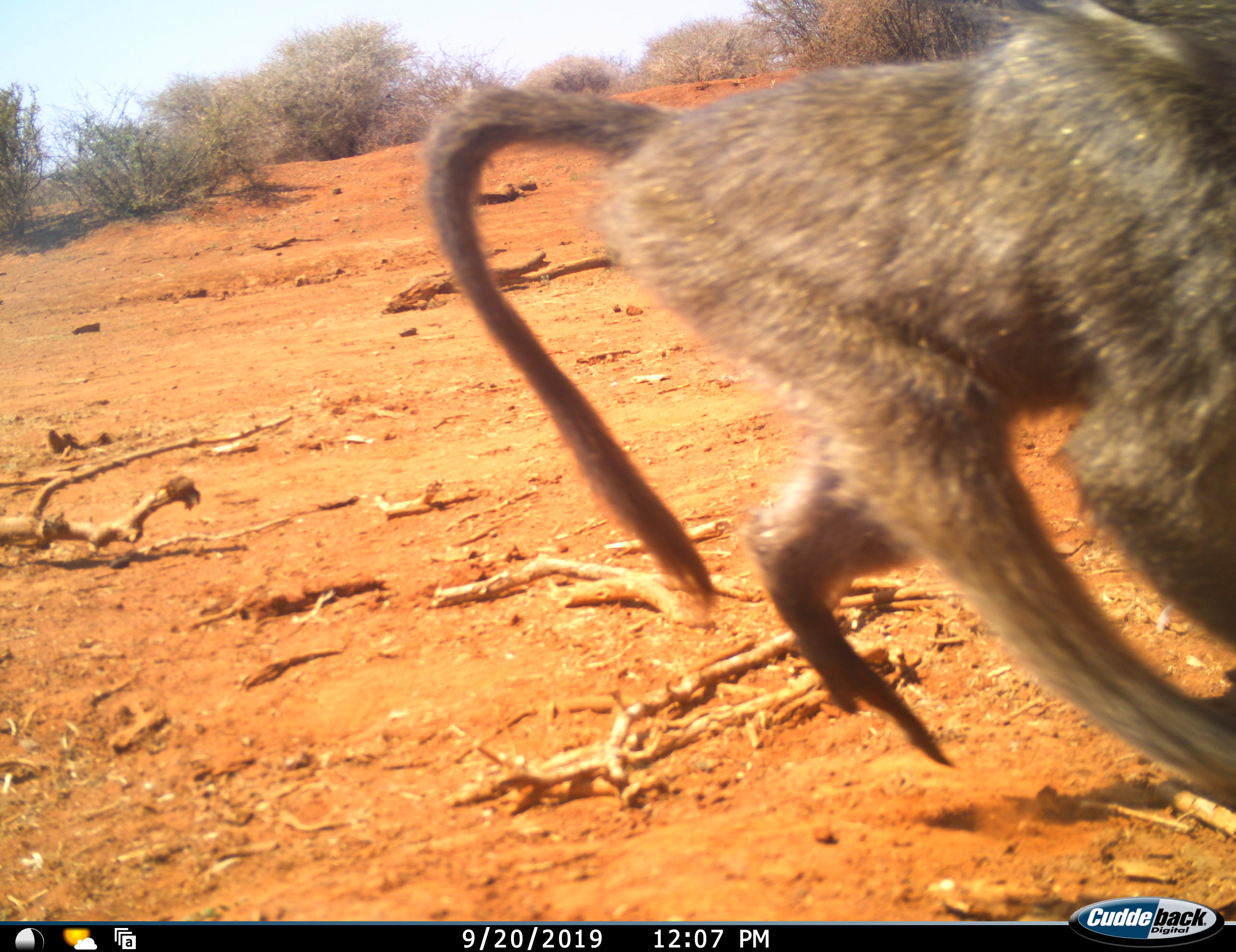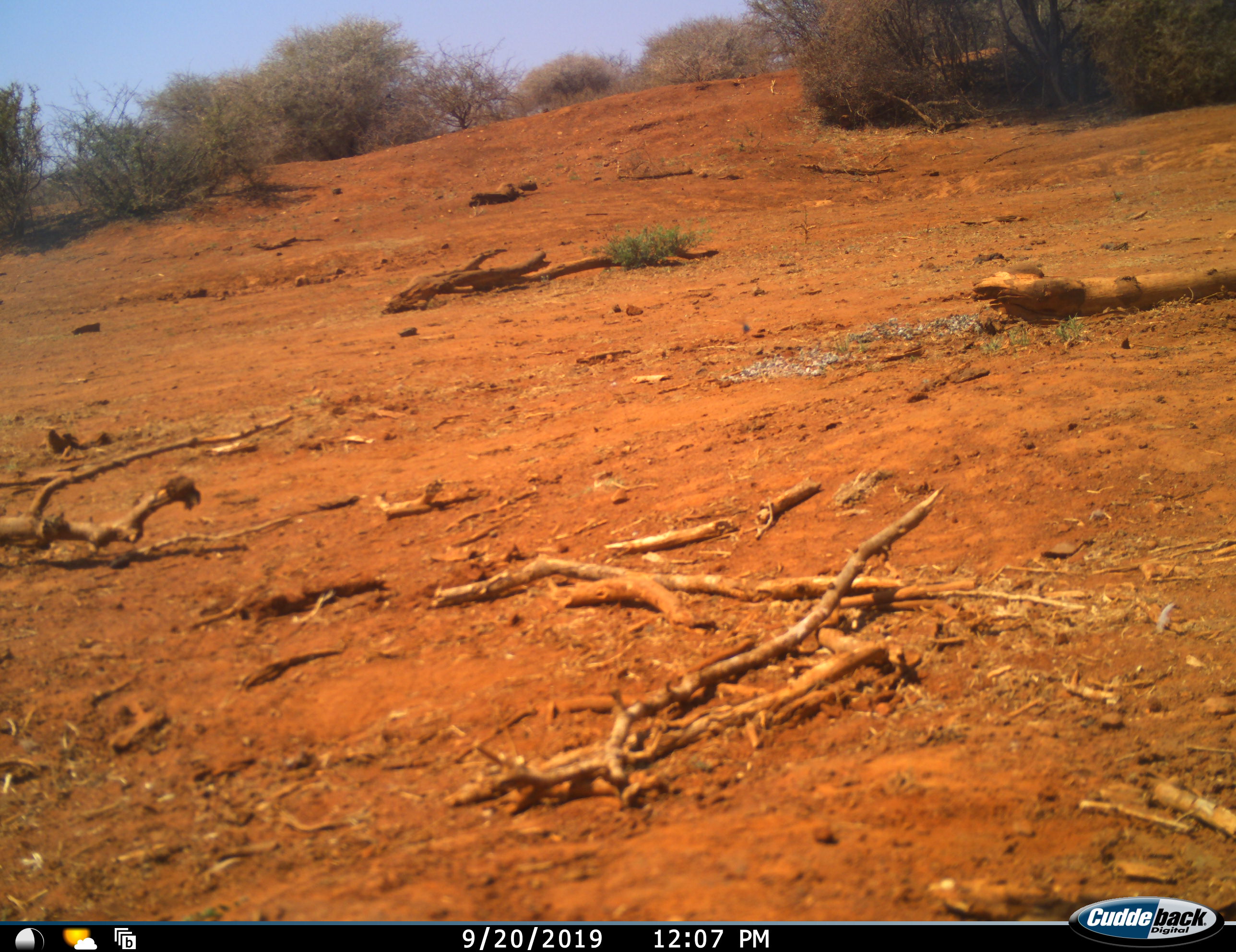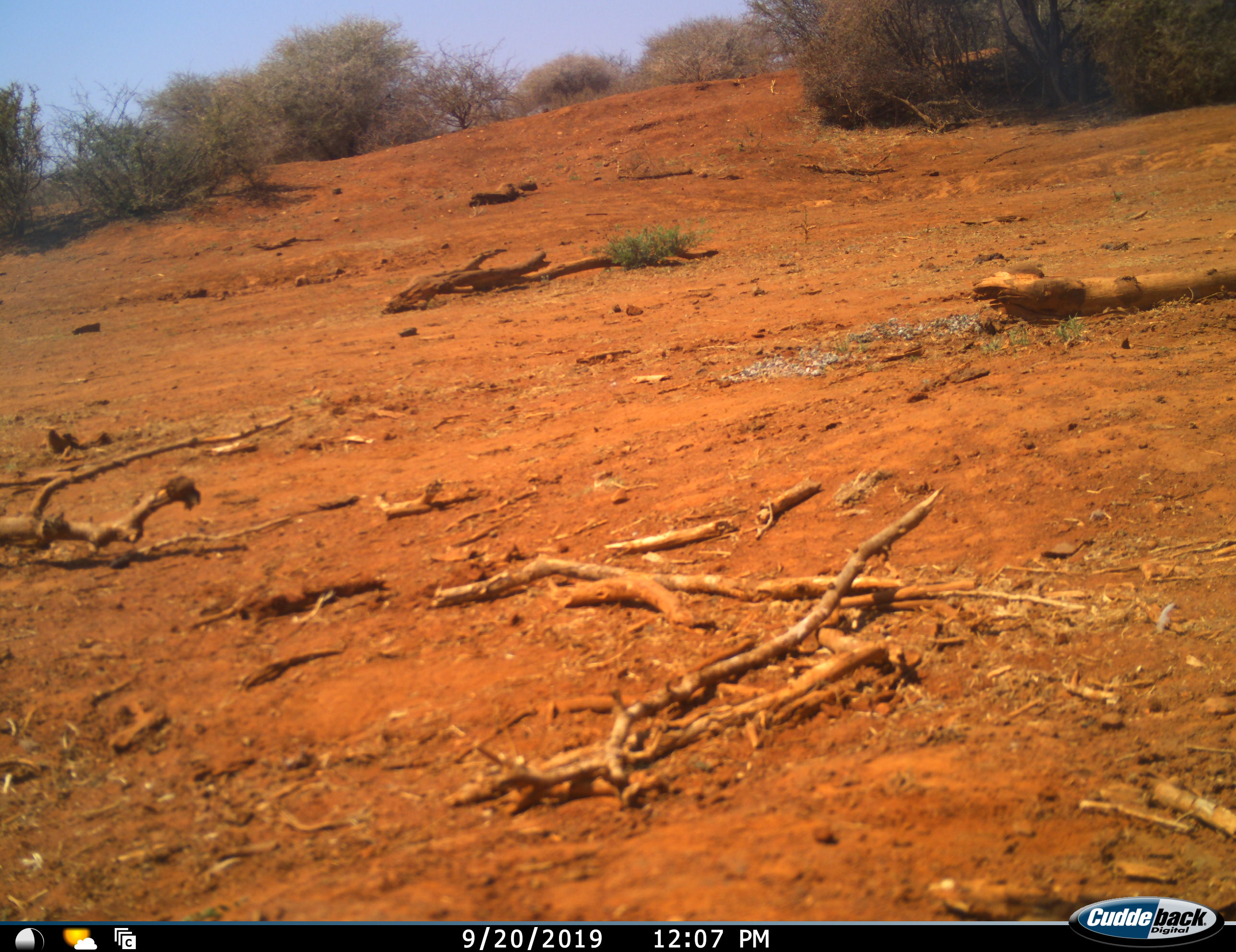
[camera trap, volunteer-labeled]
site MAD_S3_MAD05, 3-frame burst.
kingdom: Animalia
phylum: Chordata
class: Mammalia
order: Primates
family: Cercopithecidae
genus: Papio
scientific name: Papio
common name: baboon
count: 1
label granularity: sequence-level